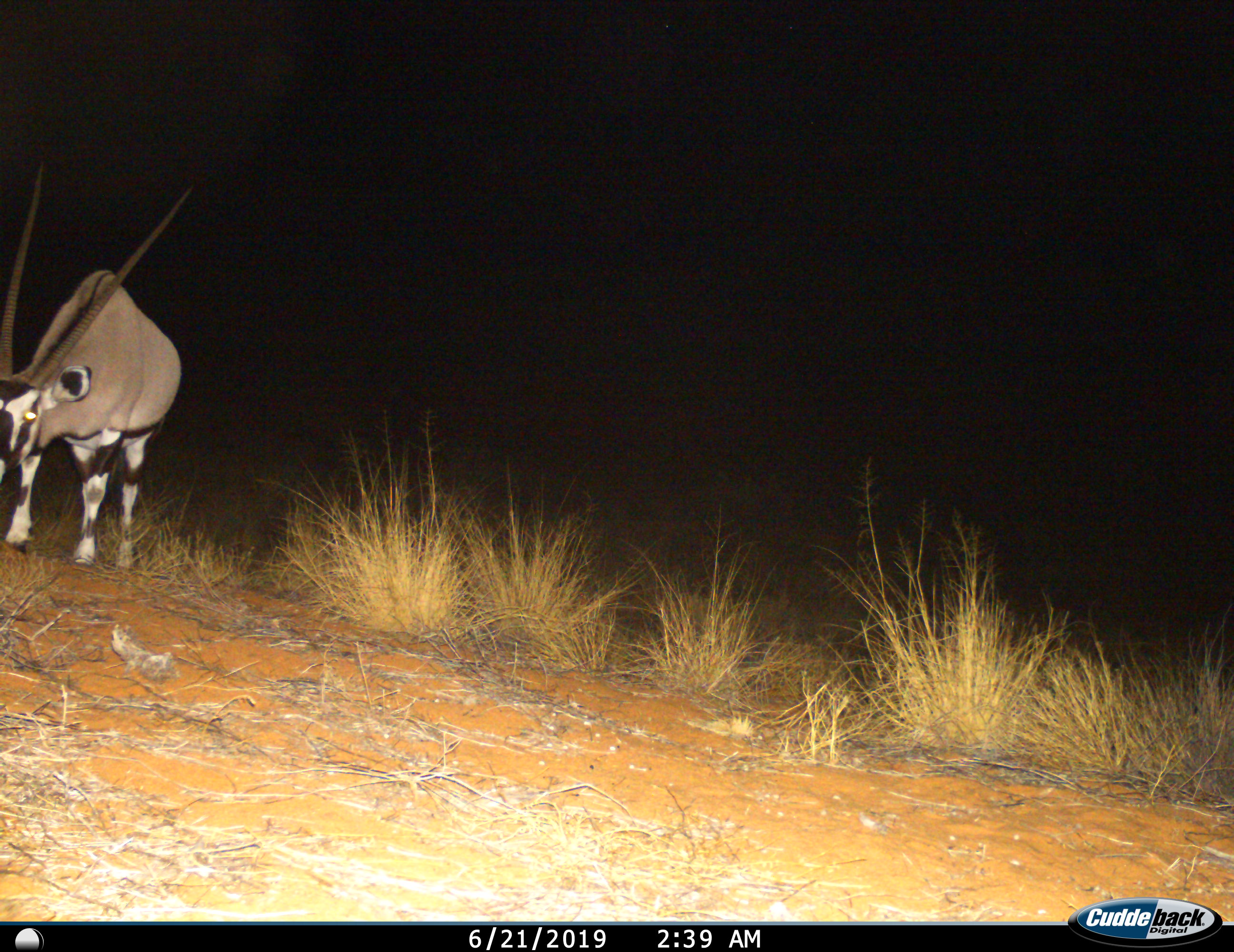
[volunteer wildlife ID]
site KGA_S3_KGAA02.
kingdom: Animalia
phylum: Chordata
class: Mammalia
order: Artiodactyla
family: Bovidae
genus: Oryx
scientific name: Oryx gazella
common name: gemsbok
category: oryx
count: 1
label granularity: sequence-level